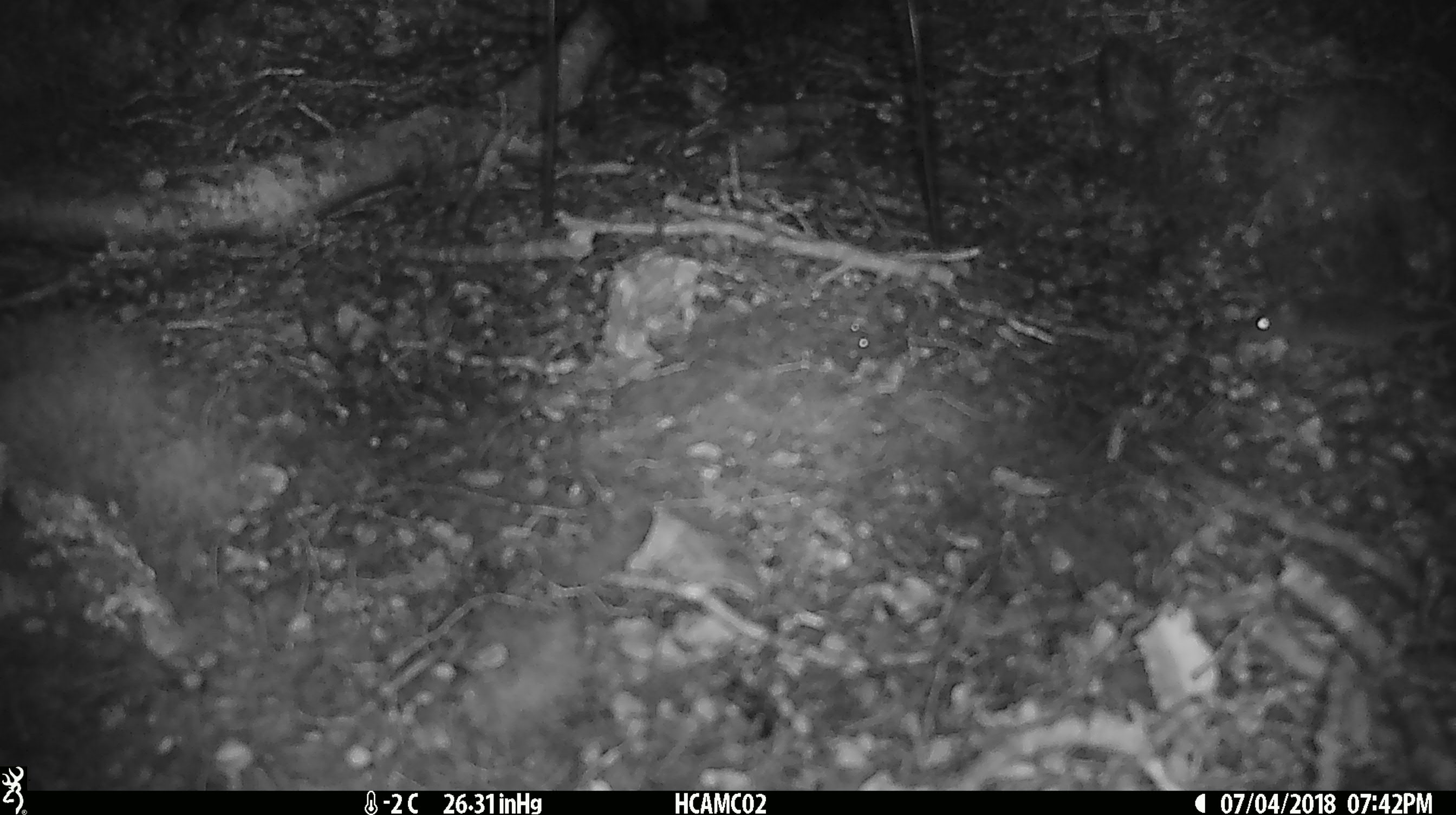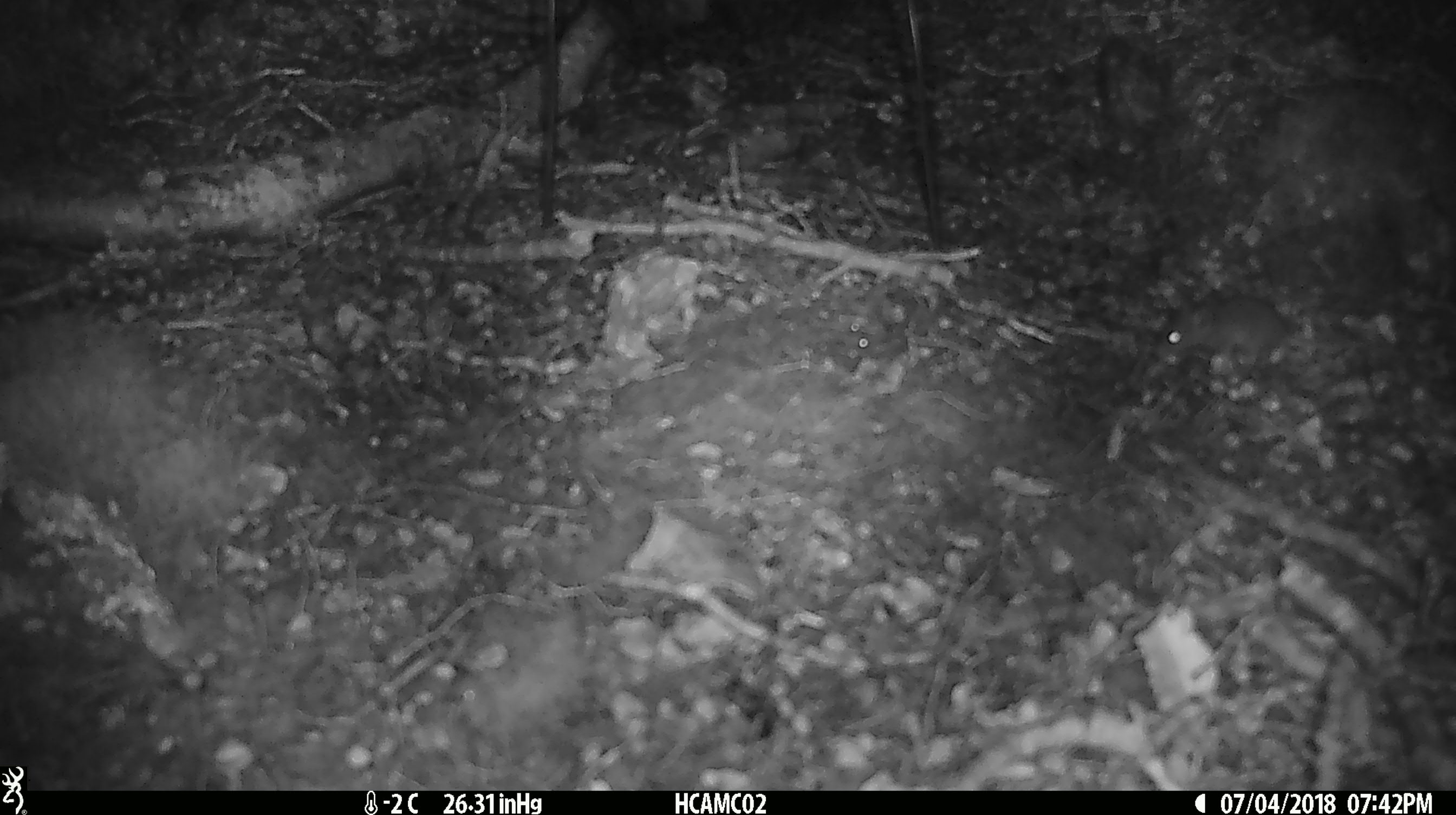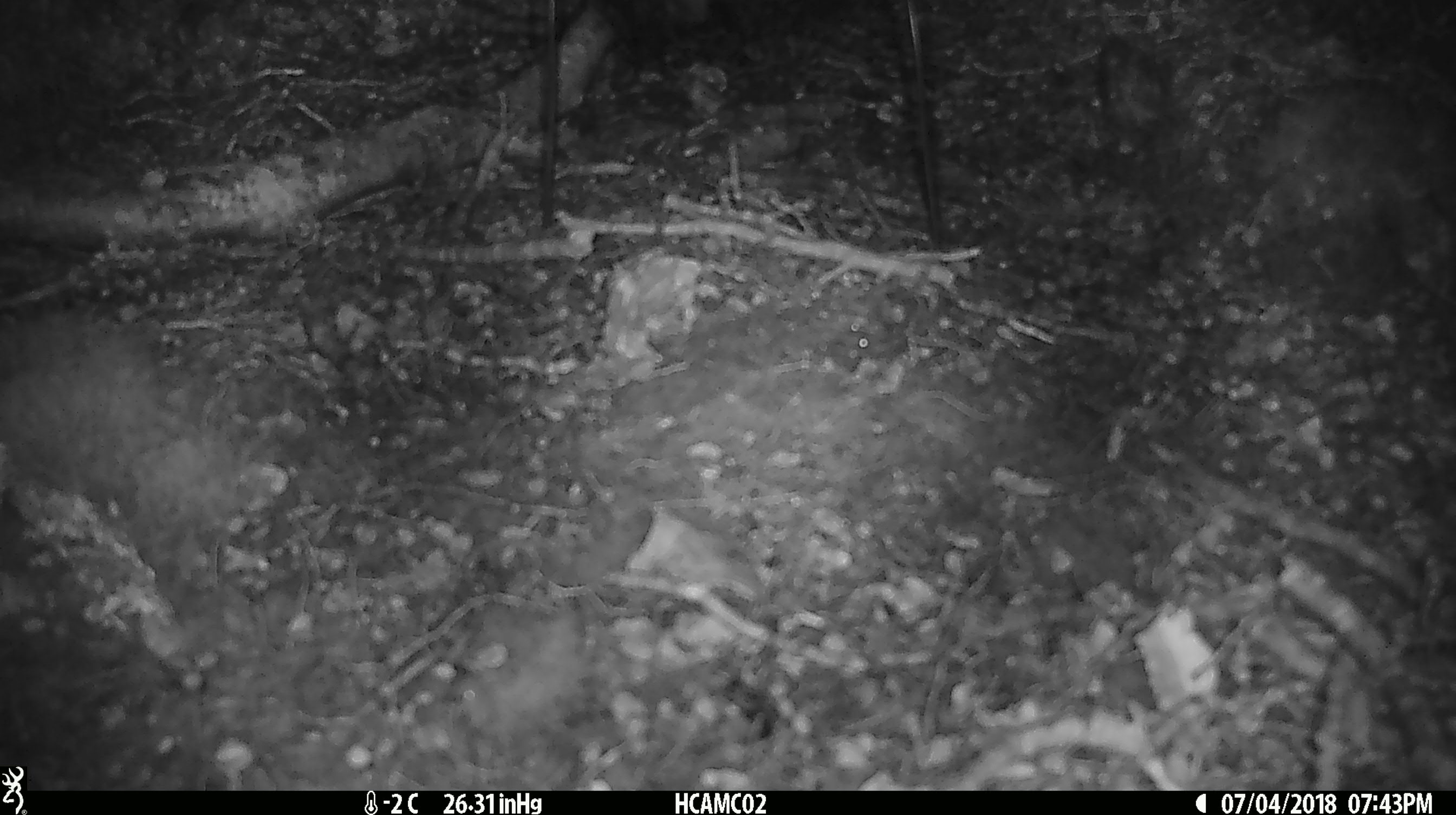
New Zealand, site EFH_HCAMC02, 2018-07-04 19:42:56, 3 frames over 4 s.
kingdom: Animalia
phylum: Chordata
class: Mammalia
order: Rodentia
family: Muridae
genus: Mus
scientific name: Mus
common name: mouse